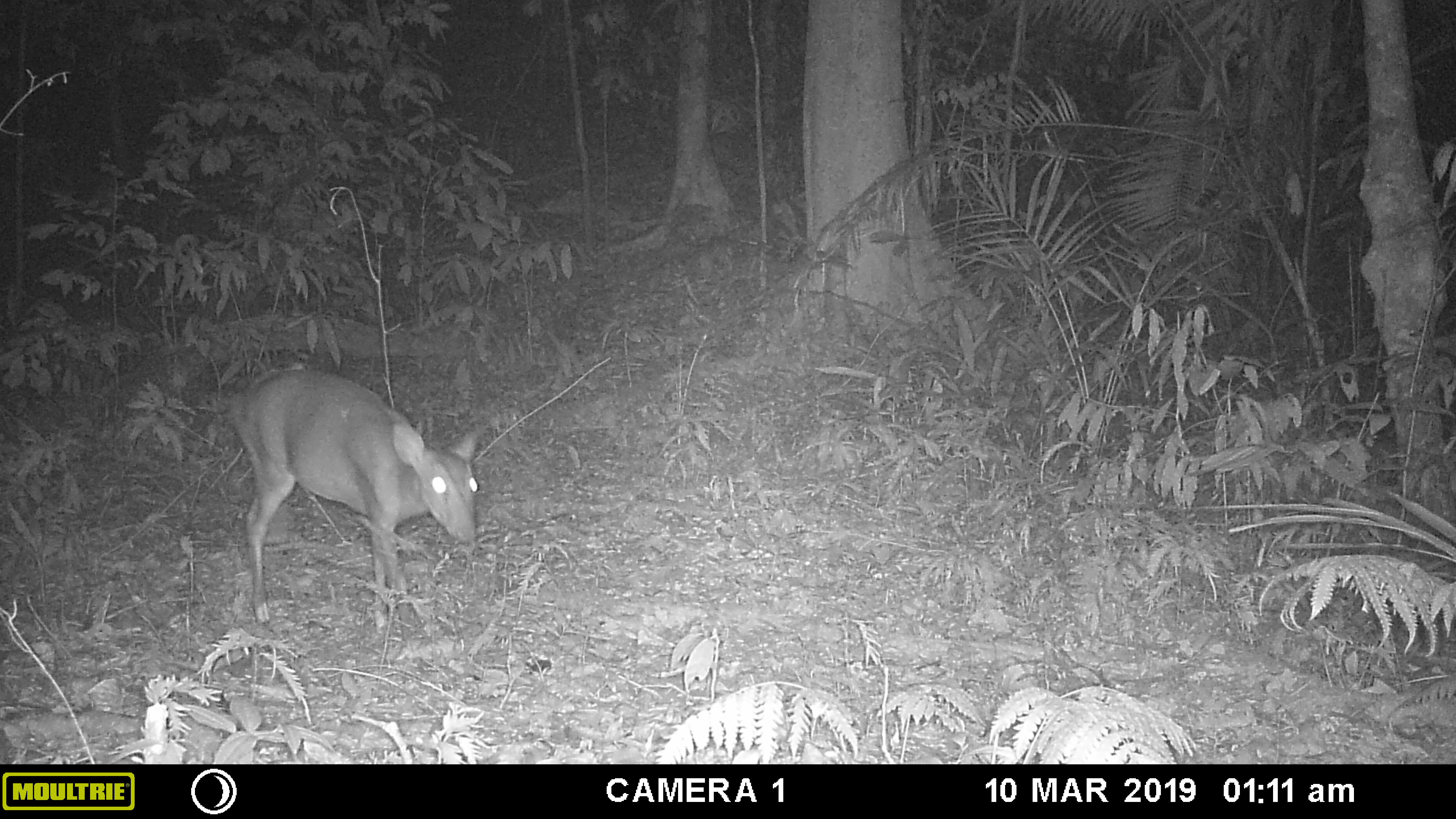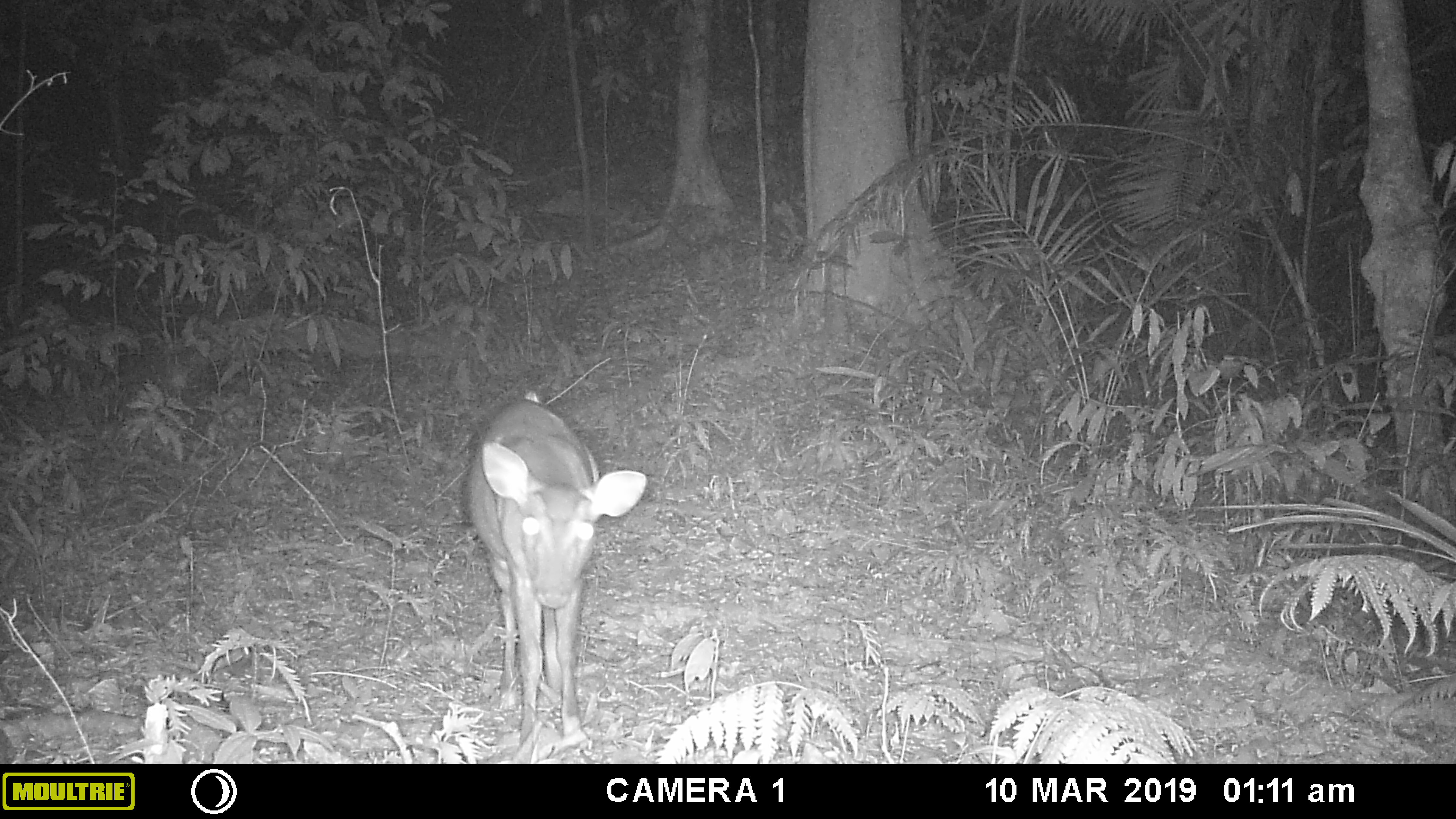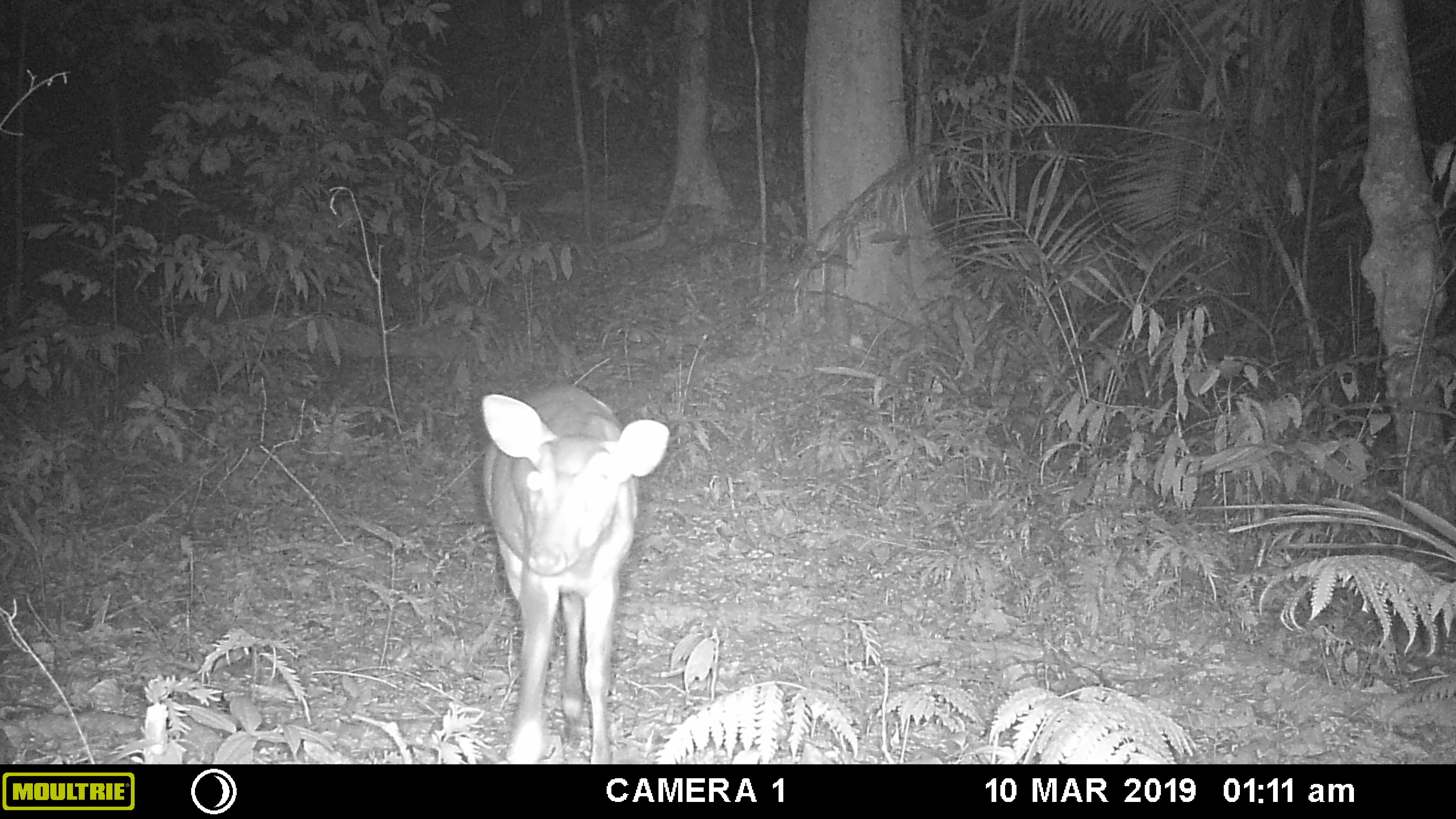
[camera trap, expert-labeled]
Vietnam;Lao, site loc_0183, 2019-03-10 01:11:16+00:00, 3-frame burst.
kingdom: Animalia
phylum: Chordata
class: Mammalia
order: Artiodactyla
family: Cervidae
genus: Muntiacus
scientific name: Muntiacus vuquangensis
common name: large-antlered muntjac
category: large antlered muntjac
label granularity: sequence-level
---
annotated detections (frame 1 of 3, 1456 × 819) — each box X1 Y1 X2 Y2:
large antlered muntjac: 230 368 486 642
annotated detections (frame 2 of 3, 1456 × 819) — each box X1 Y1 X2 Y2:
large antlered muntjac: 464 396 646 747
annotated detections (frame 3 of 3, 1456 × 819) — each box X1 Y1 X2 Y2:
large antlered muntjac: 479 380 669 764